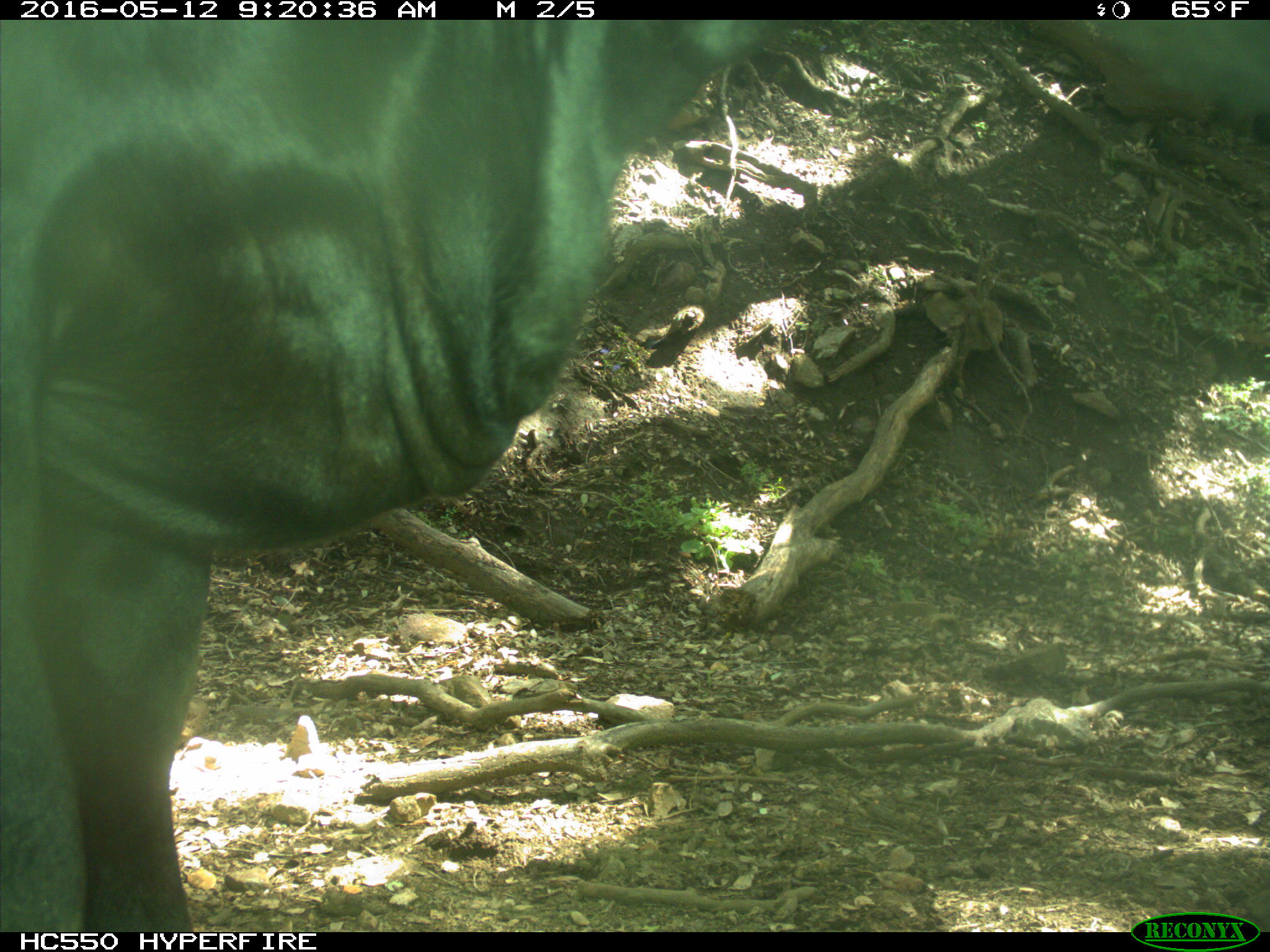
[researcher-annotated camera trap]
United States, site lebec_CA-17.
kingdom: Animalia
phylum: Chordata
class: Mammalia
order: Artiodactyla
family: Bovidae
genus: Bos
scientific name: Bos taurus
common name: domestic cow